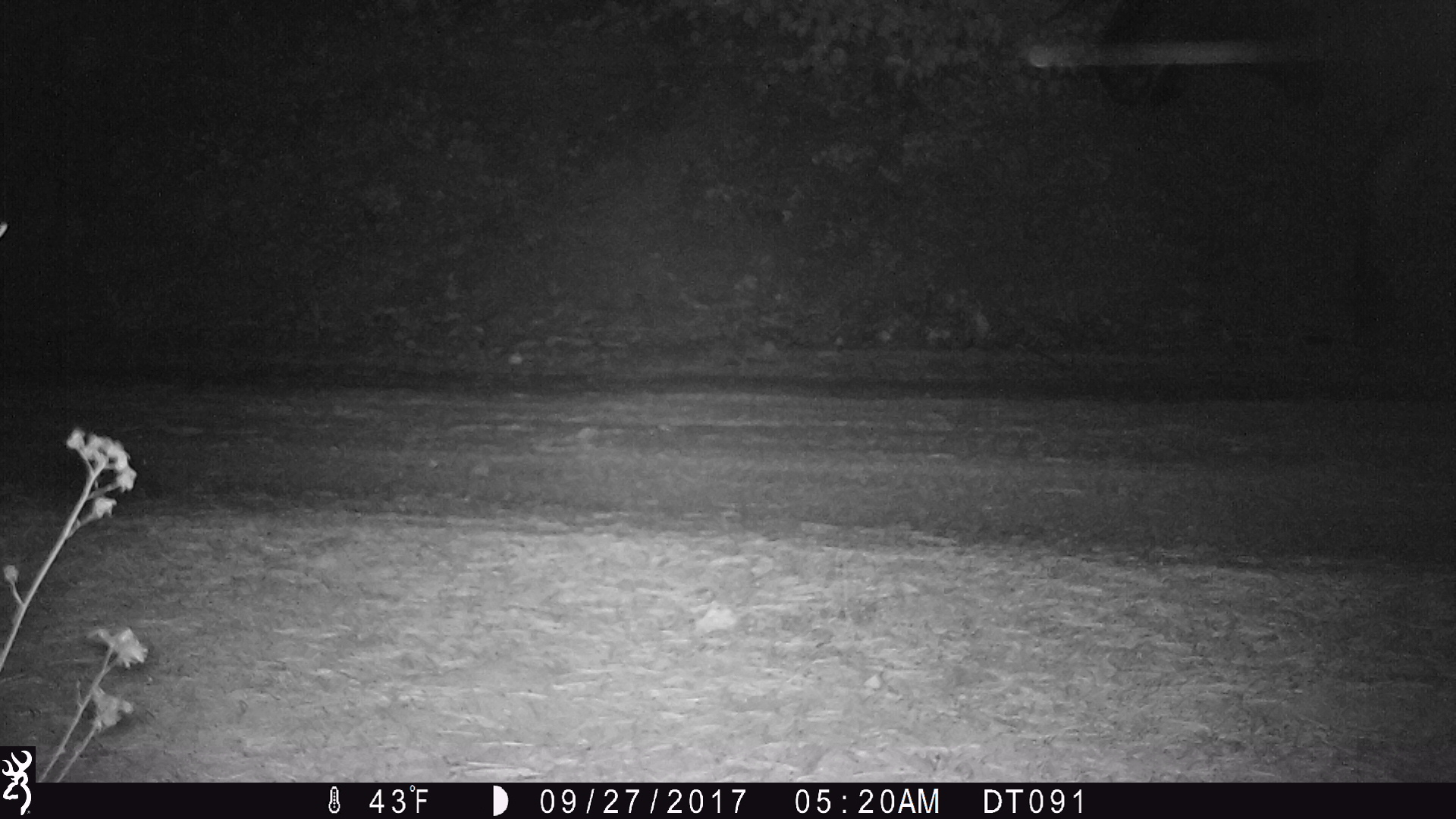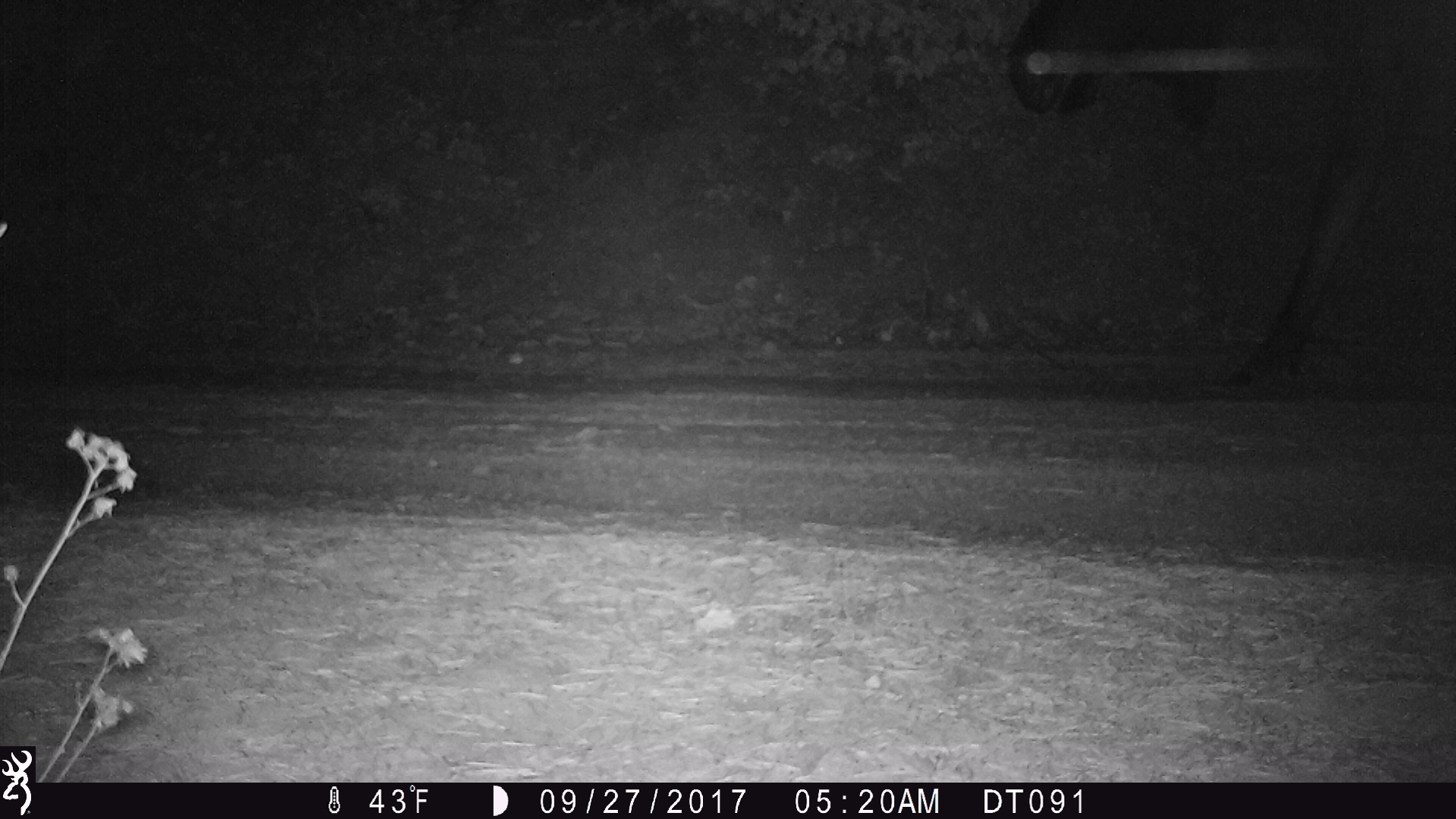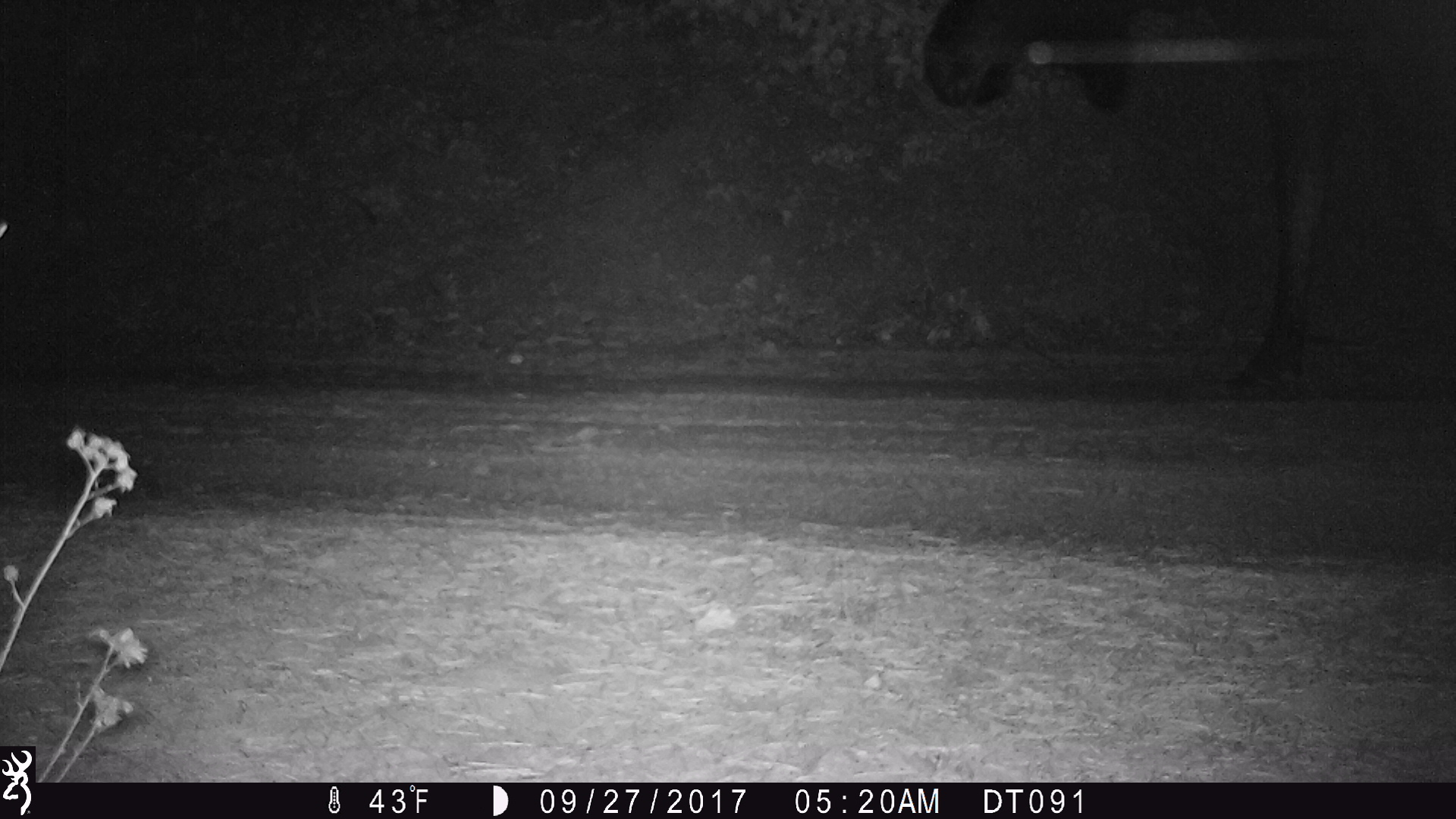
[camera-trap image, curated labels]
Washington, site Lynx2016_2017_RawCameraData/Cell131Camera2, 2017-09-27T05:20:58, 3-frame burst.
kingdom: Animalia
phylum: Chordata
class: Mammalia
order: Artiodactyla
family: Cervidae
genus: Alces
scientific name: Alces alces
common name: moose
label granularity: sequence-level